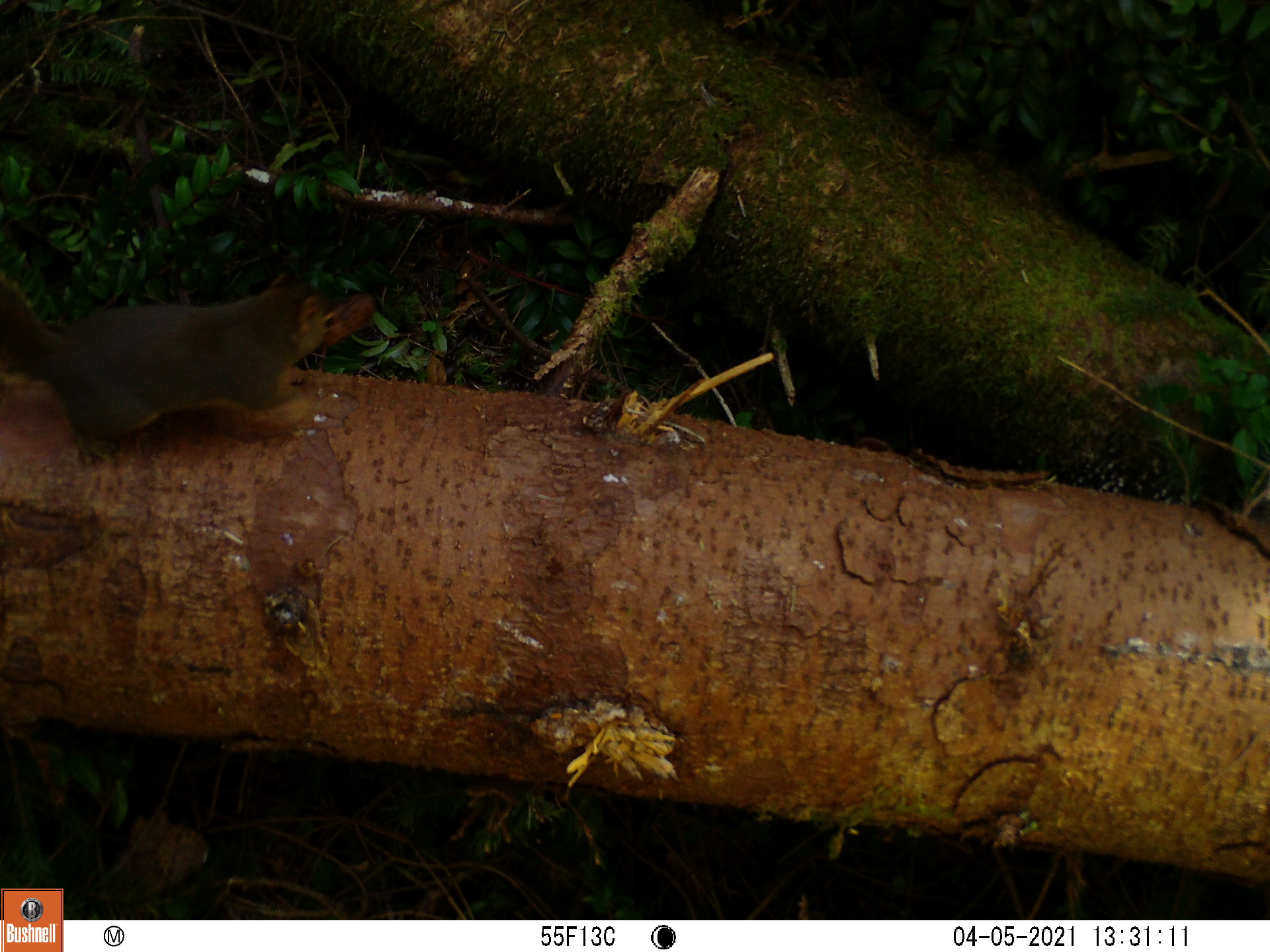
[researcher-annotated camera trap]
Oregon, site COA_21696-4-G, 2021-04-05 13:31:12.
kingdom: Animalia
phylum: Chordata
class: Mammalia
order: Rodentia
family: Sciuridae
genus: Tamiasciurus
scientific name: Tamiasciurus douglasii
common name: douglas squirrel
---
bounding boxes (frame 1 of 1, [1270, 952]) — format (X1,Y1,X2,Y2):
douglas squirrel: (0,245,348,489)